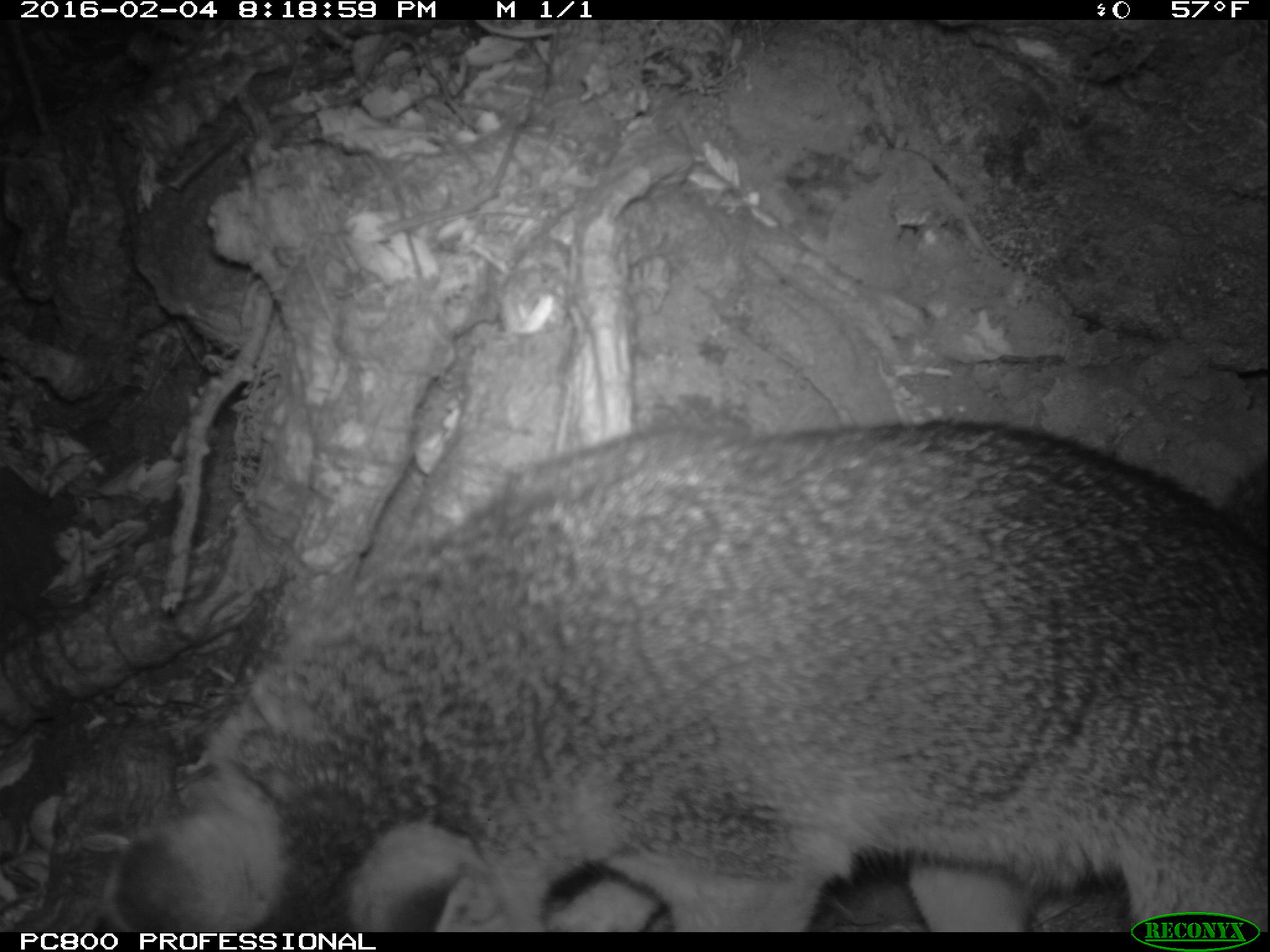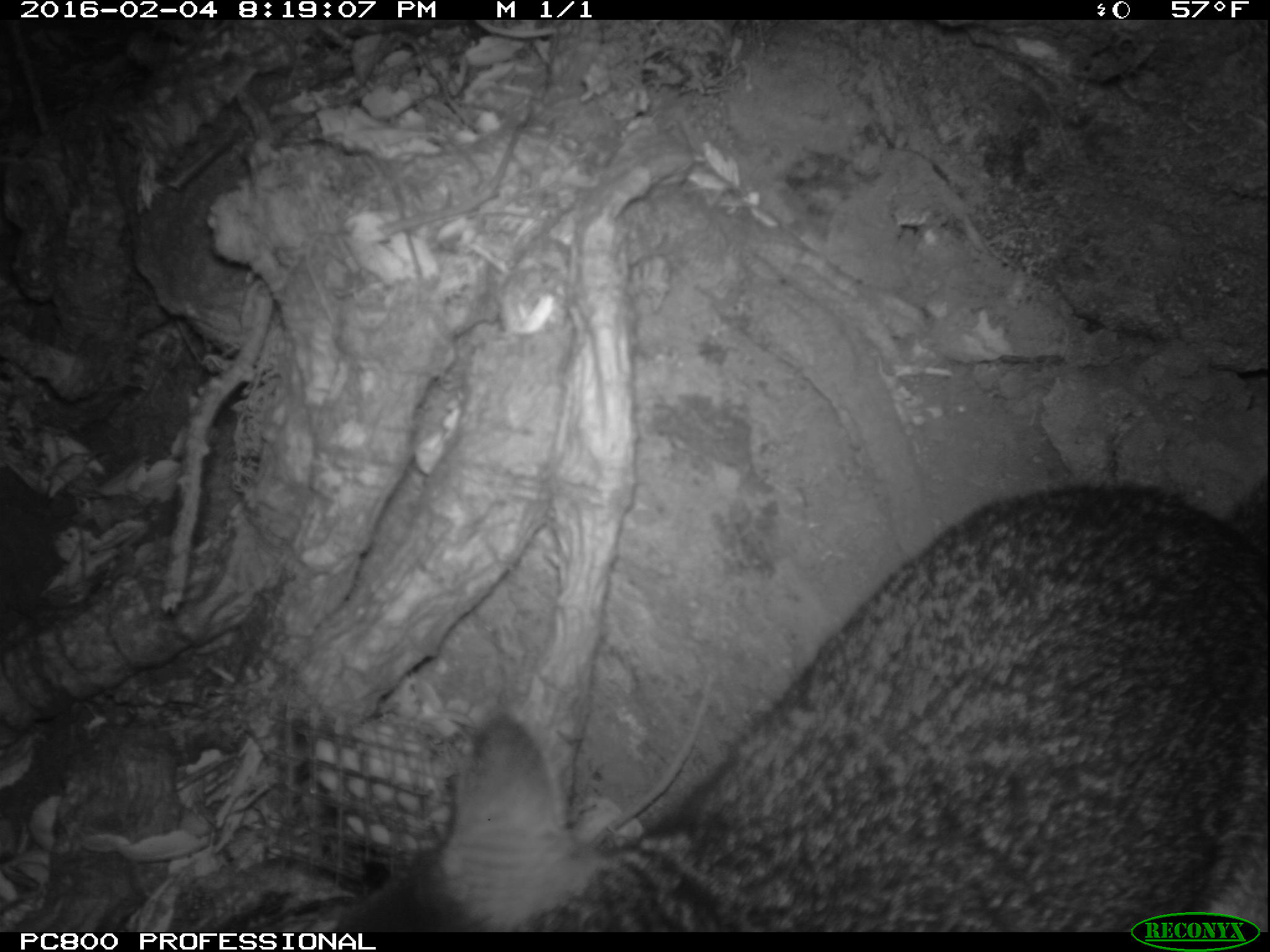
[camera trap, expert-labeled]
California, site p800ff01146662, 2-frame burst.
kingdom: Animalia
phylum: Chordata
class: Mammalia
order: Carnivora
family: Canidae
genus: Urocyon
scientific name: Urocyon littoralis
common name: island fox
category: fox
Fox (island fox) (Urocyon littoralis).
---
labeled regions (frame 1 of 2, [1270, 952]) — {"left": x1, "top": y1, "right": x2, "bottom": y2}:
fox: {"left": 100, "top": 417, "right": 1269, "bottom": 930}; {"left": 342, "top": 824, "right": 661, "bottom": 929}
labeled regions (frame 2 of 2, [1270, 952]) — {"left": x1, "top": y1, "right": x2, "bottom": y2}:
fox: {"left": 329, "top": 482, "right": 1268, "bottom": 932}